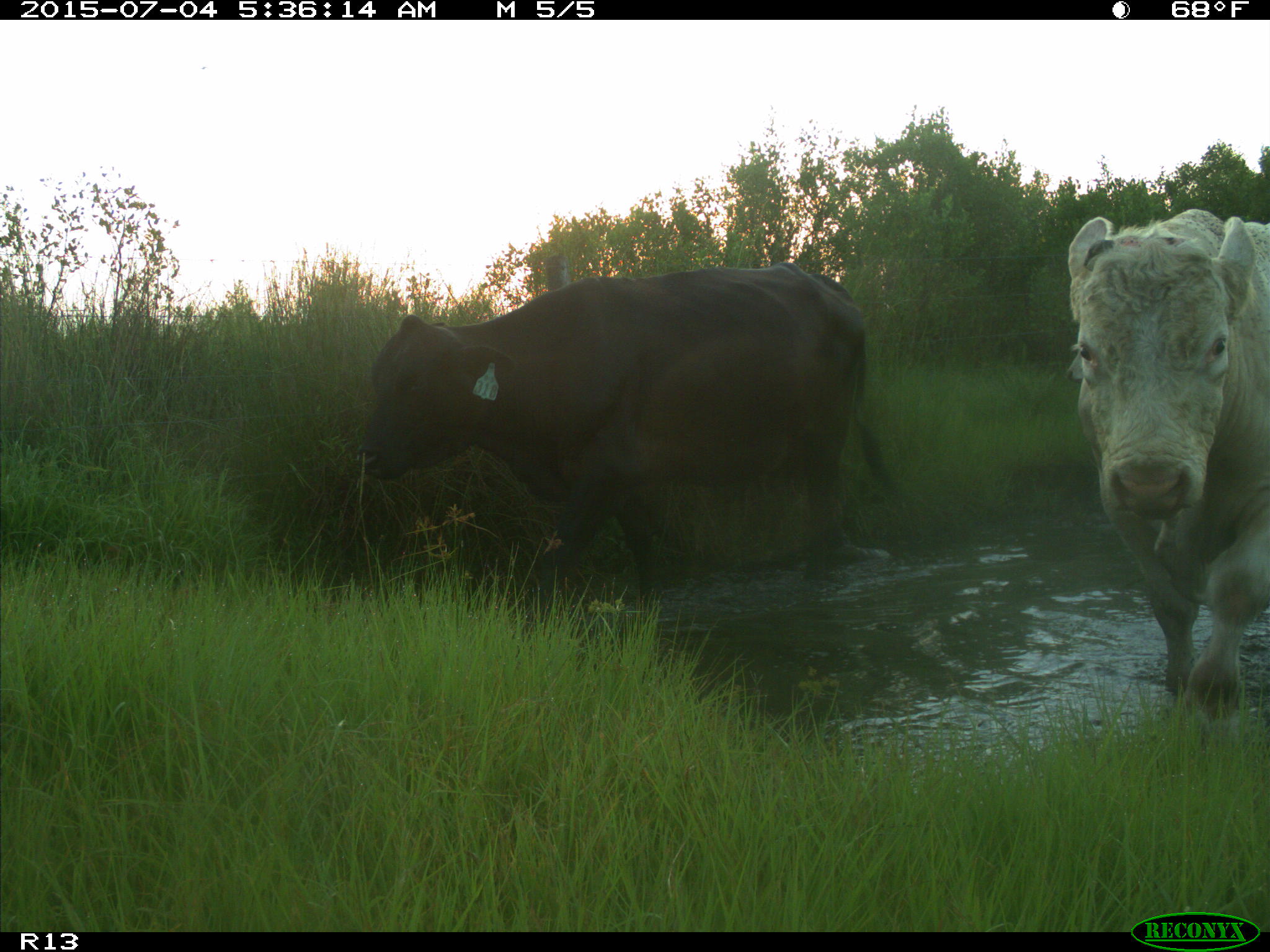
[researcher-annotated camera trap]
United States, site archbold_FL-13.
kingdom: Animalia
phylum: Chordata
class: Mammalia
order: Artiodactyla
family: Bovidae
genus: Bos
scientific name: Bos taurus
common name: domestic cow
Bos taurus (domestic cow).